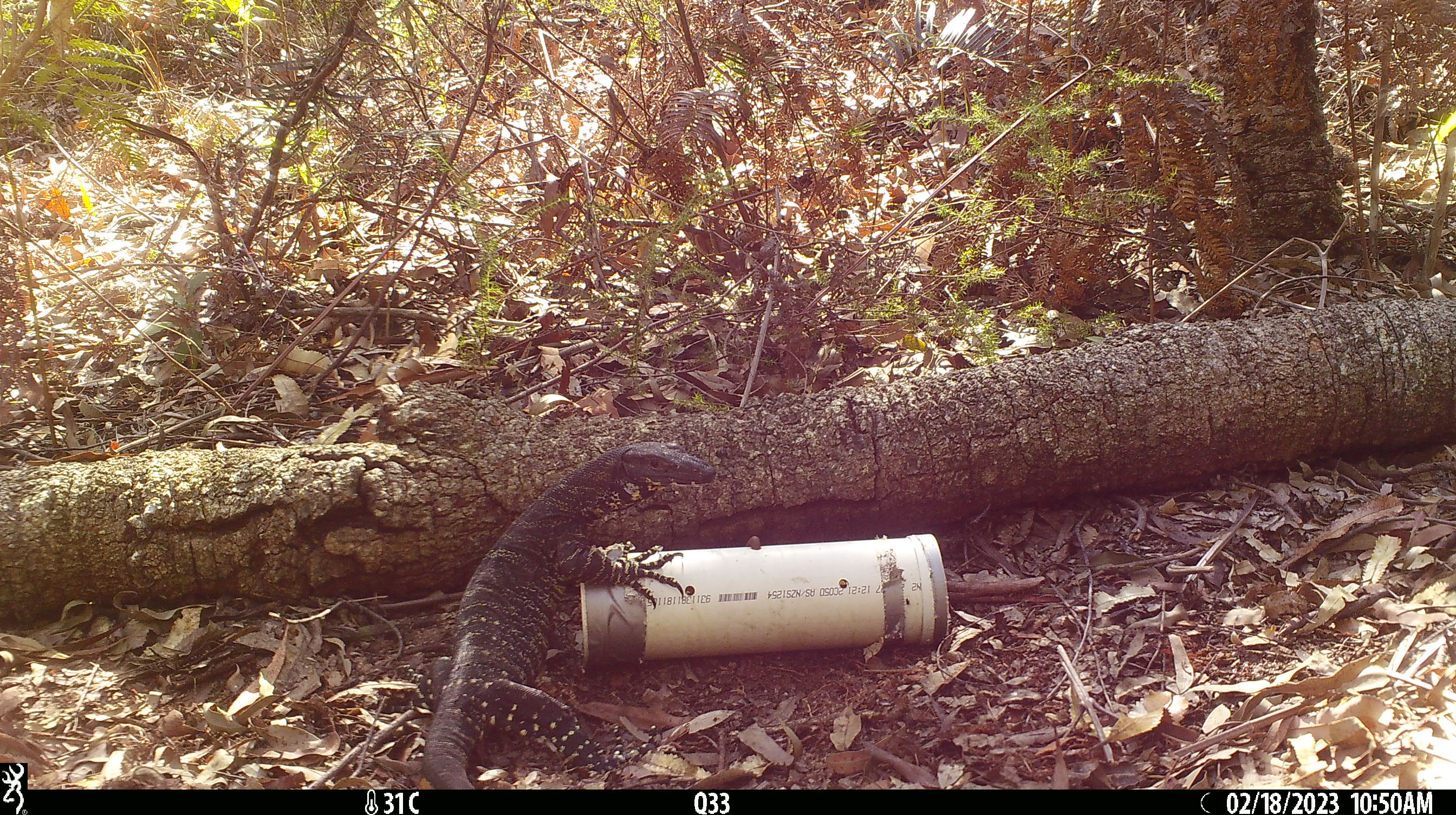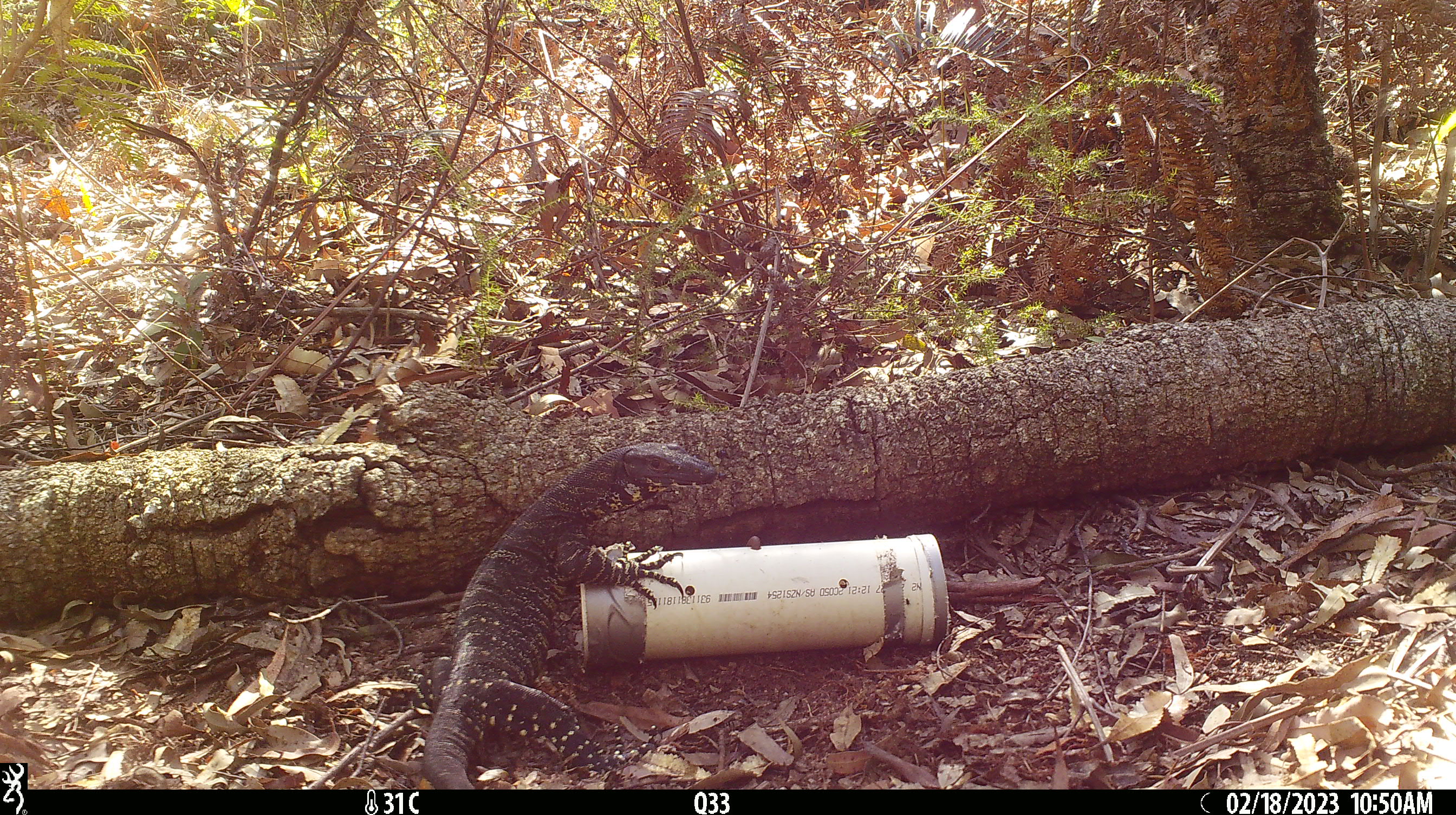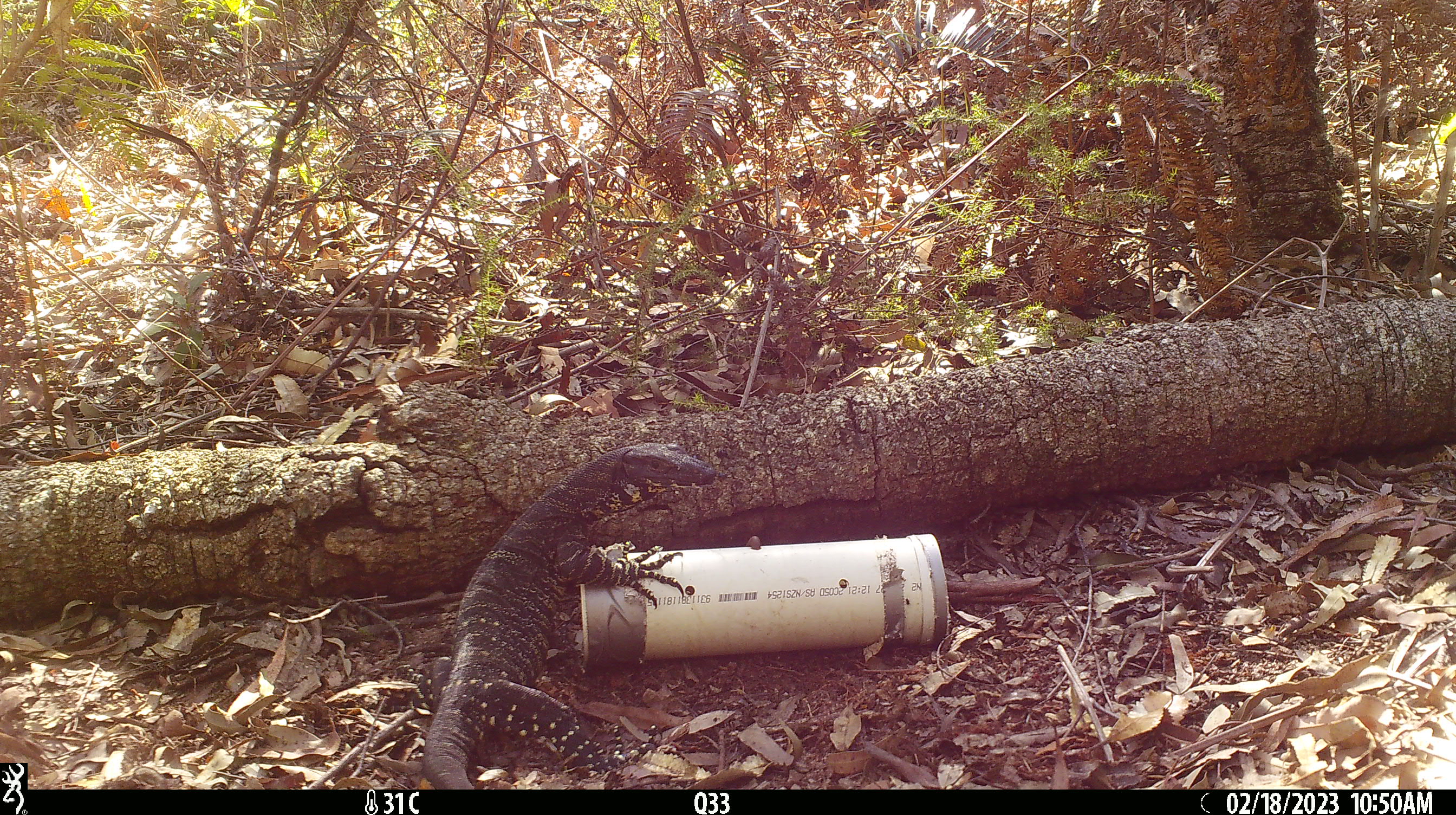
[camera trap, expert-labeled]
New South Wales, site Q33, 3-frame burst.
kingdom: Animalia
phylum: Chordata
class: Reptilia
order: Squamata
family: Varanidae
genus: Varanus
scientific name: Varanus varius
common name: lace monitor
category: goanna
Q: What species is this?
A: Goanna (lace monitor) (Varanus varius).